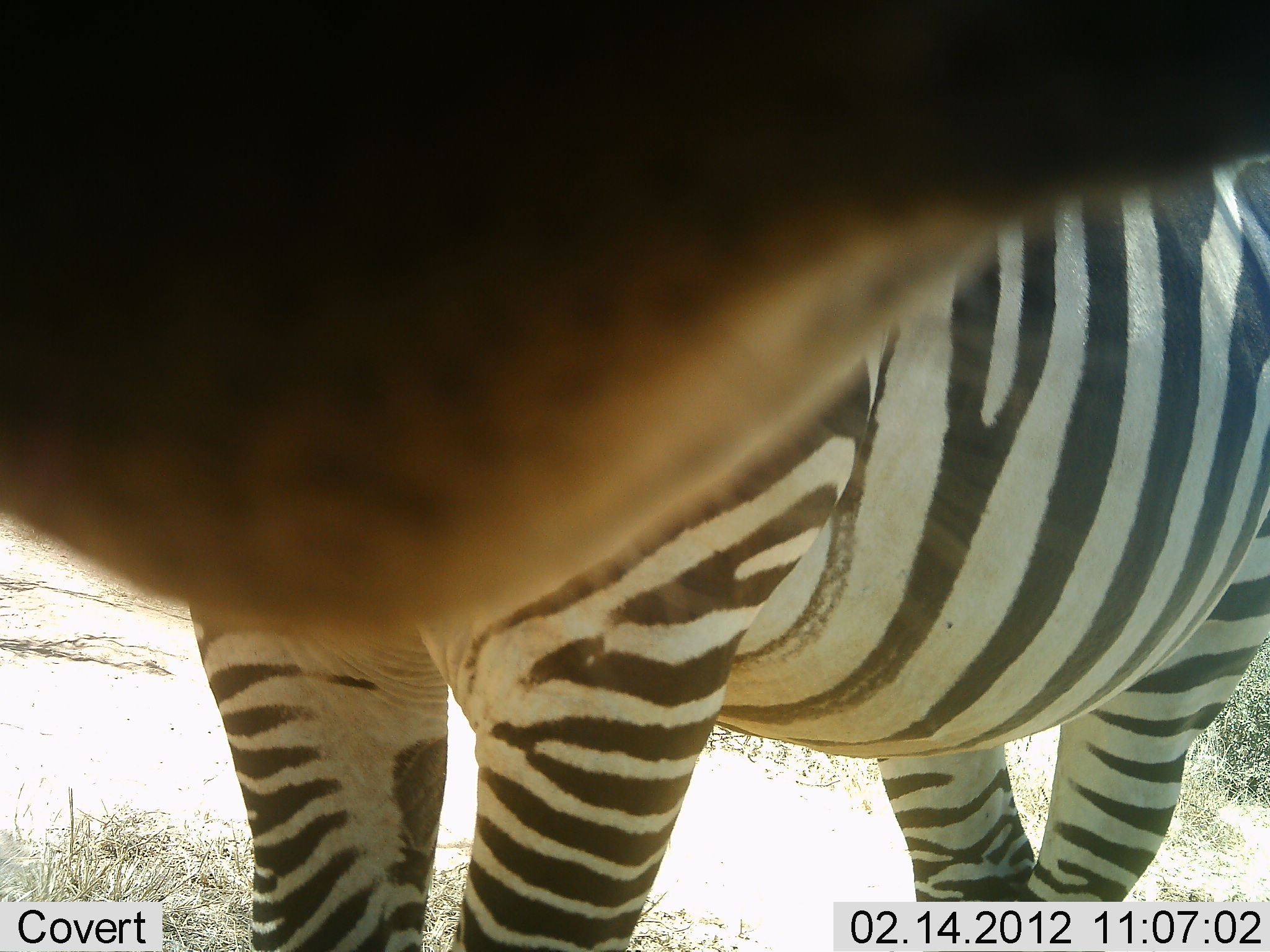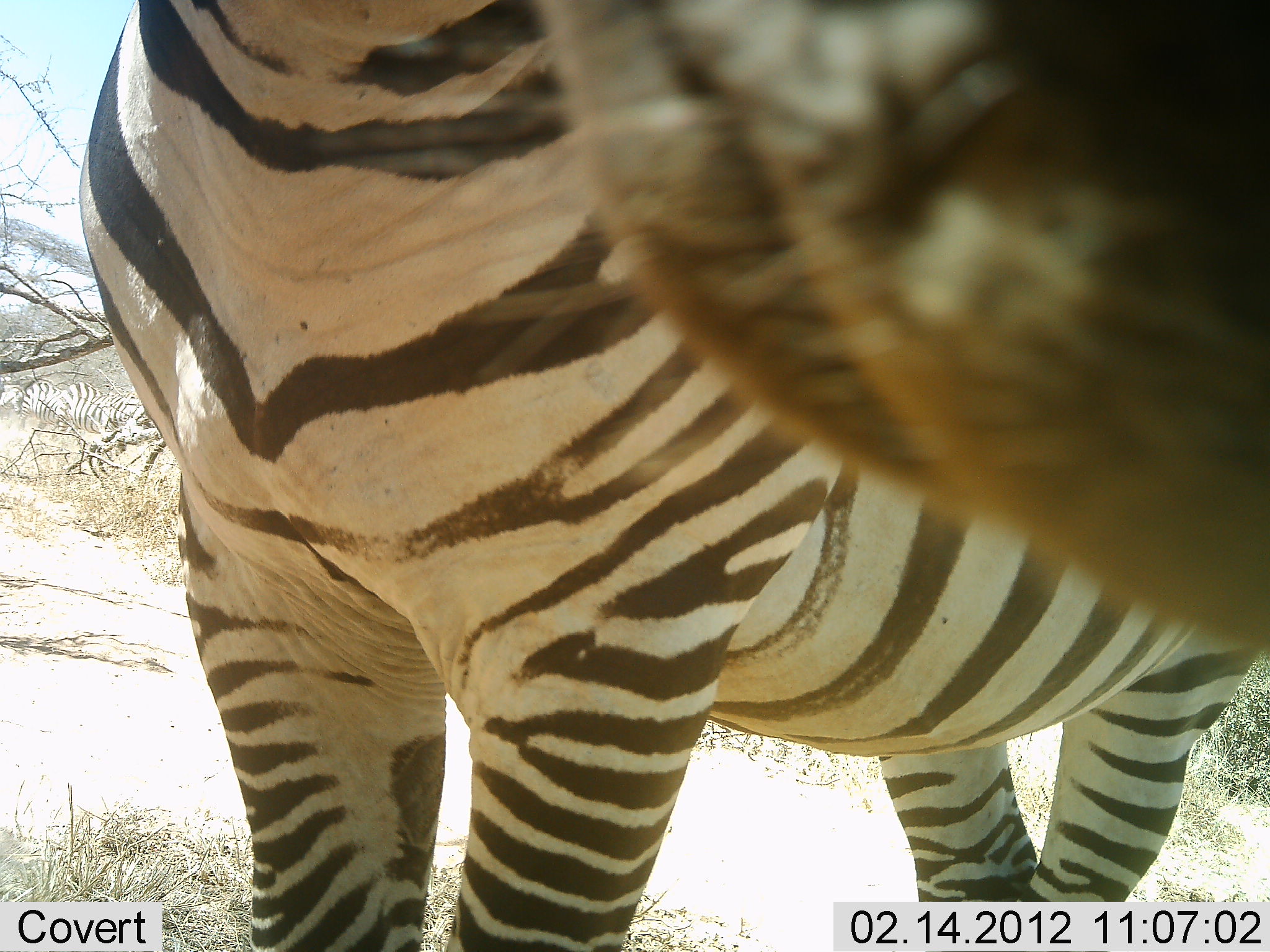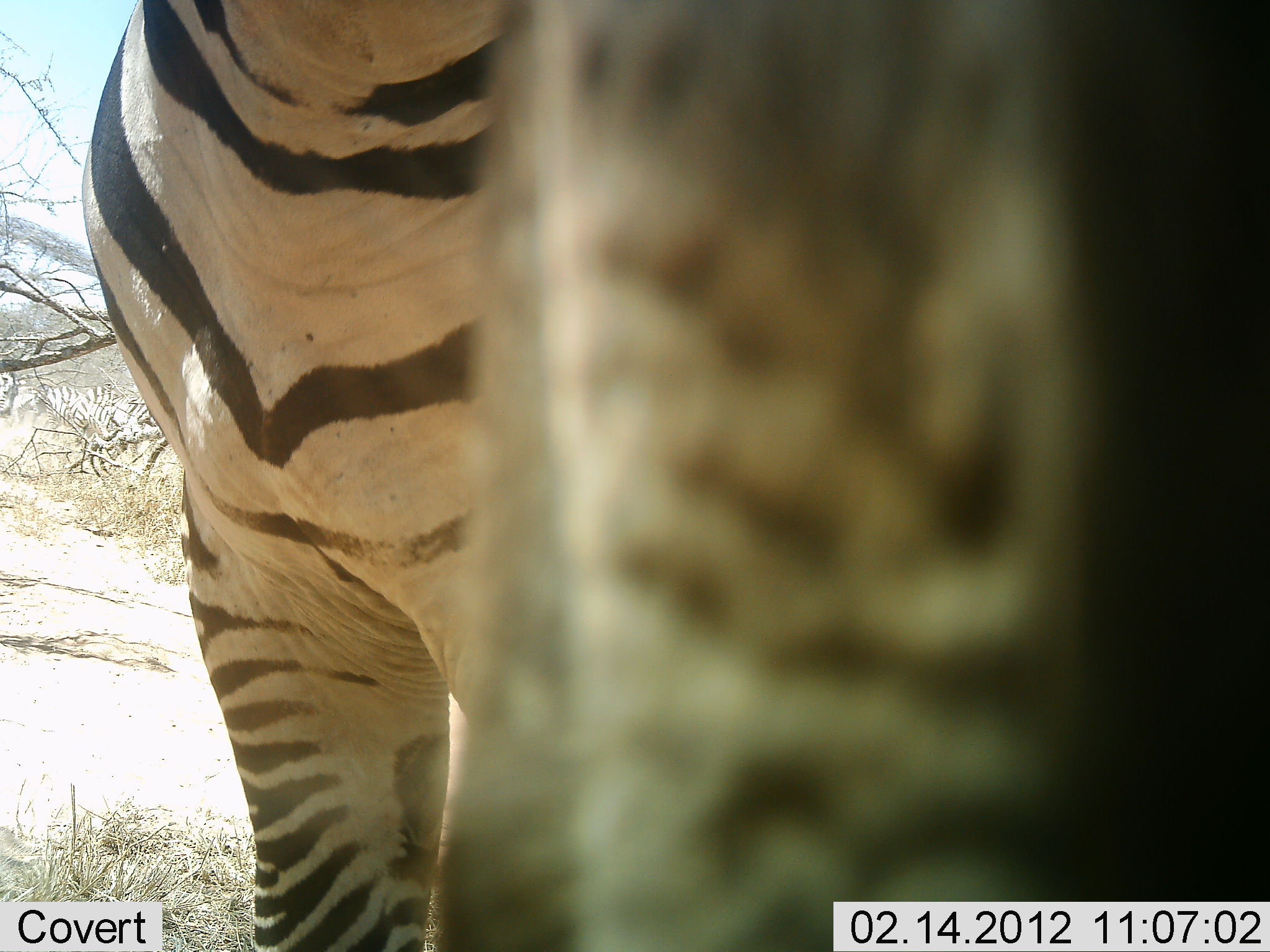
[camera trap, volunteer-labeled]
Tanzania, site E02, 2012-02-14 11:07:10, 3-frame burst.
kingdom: Animalia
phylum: Chordata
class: Mammalia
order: Perissodactyla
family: Equidae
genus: Equus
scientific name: Equus quagga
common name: plains zebra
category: zebra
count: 1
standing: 95%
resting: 0%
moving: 16%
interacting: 32%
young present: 0%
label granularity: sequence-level